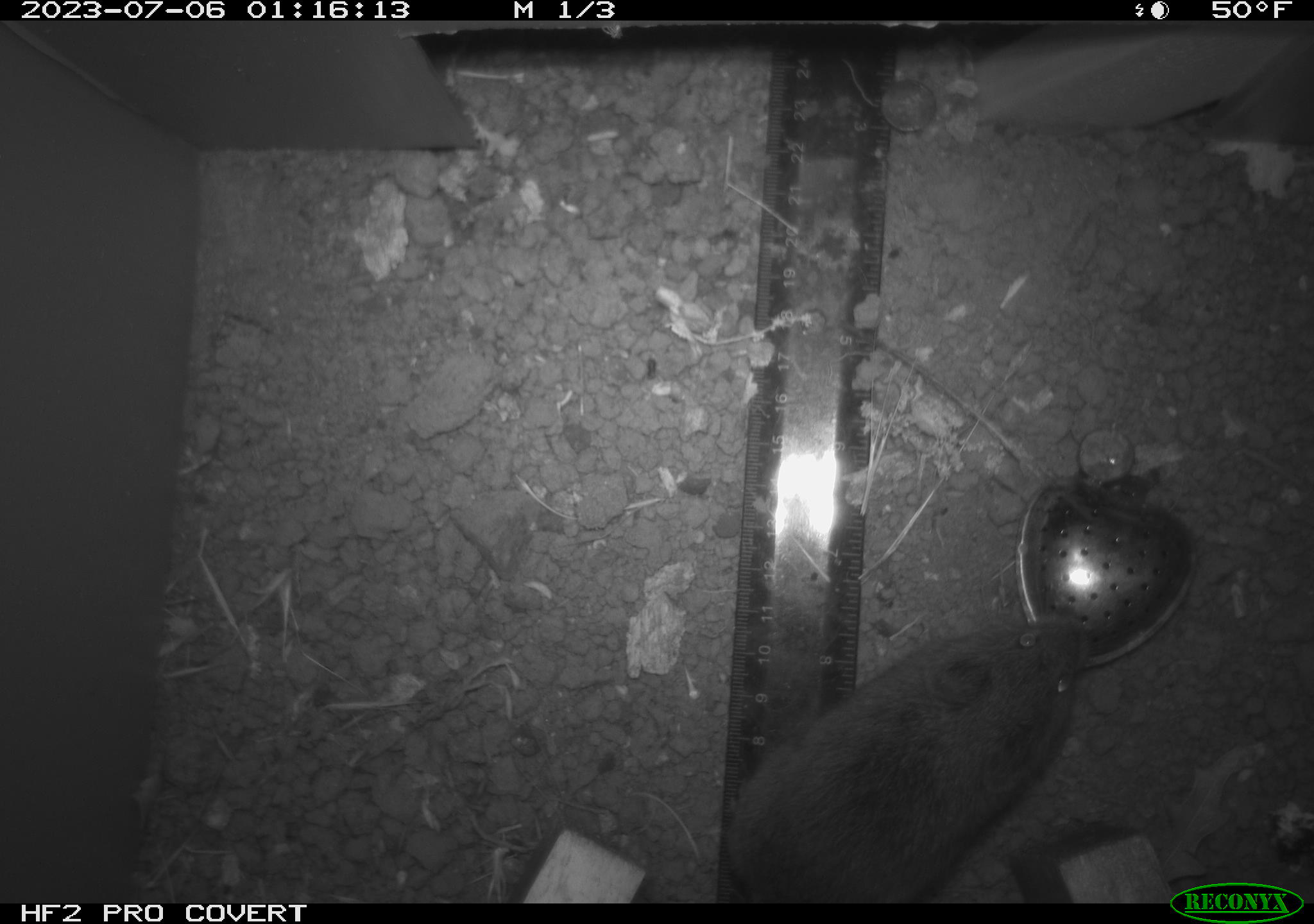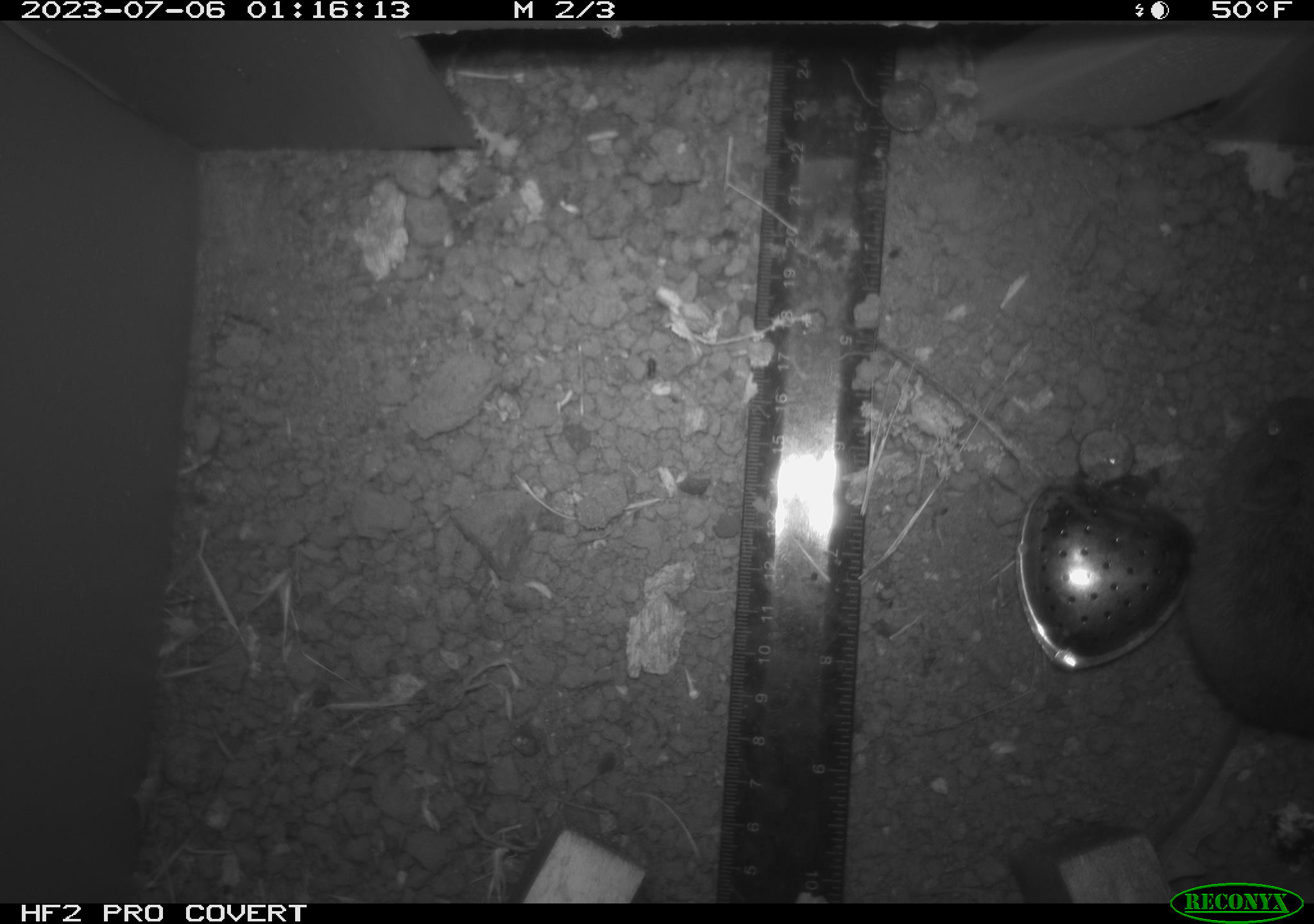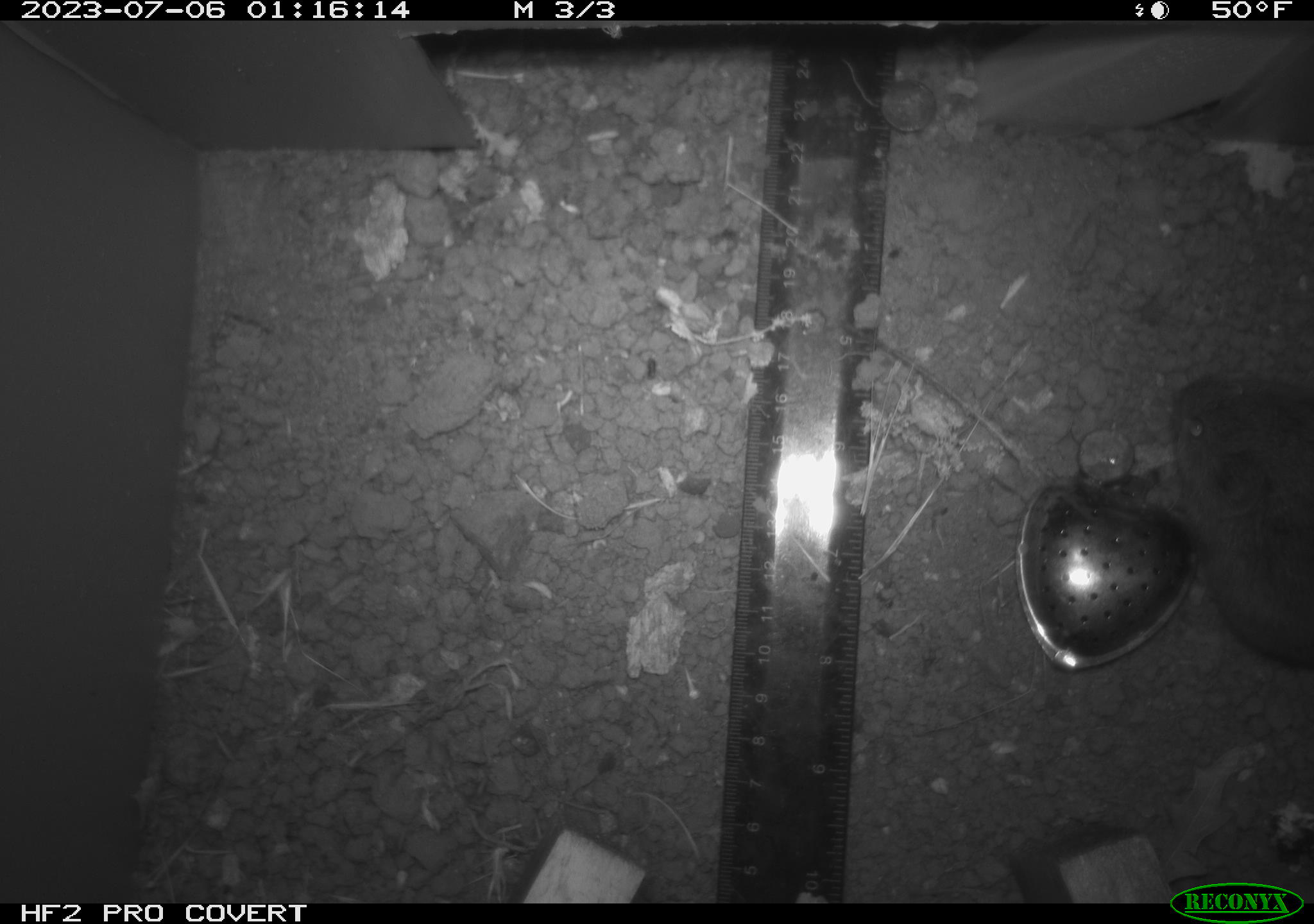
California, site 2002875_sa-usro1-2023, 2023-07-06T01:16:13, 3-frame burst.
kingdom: Animalia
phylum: Chordata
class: Mammalia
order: Rodentia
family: Cricetidae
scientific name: Arvicolinae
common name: voles, lemmings, and muskrats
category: arvicolinae subfamily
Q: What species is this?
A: Arvicolinae subfamily (voles, lemmings, and muskrats) (Arvicolinae).